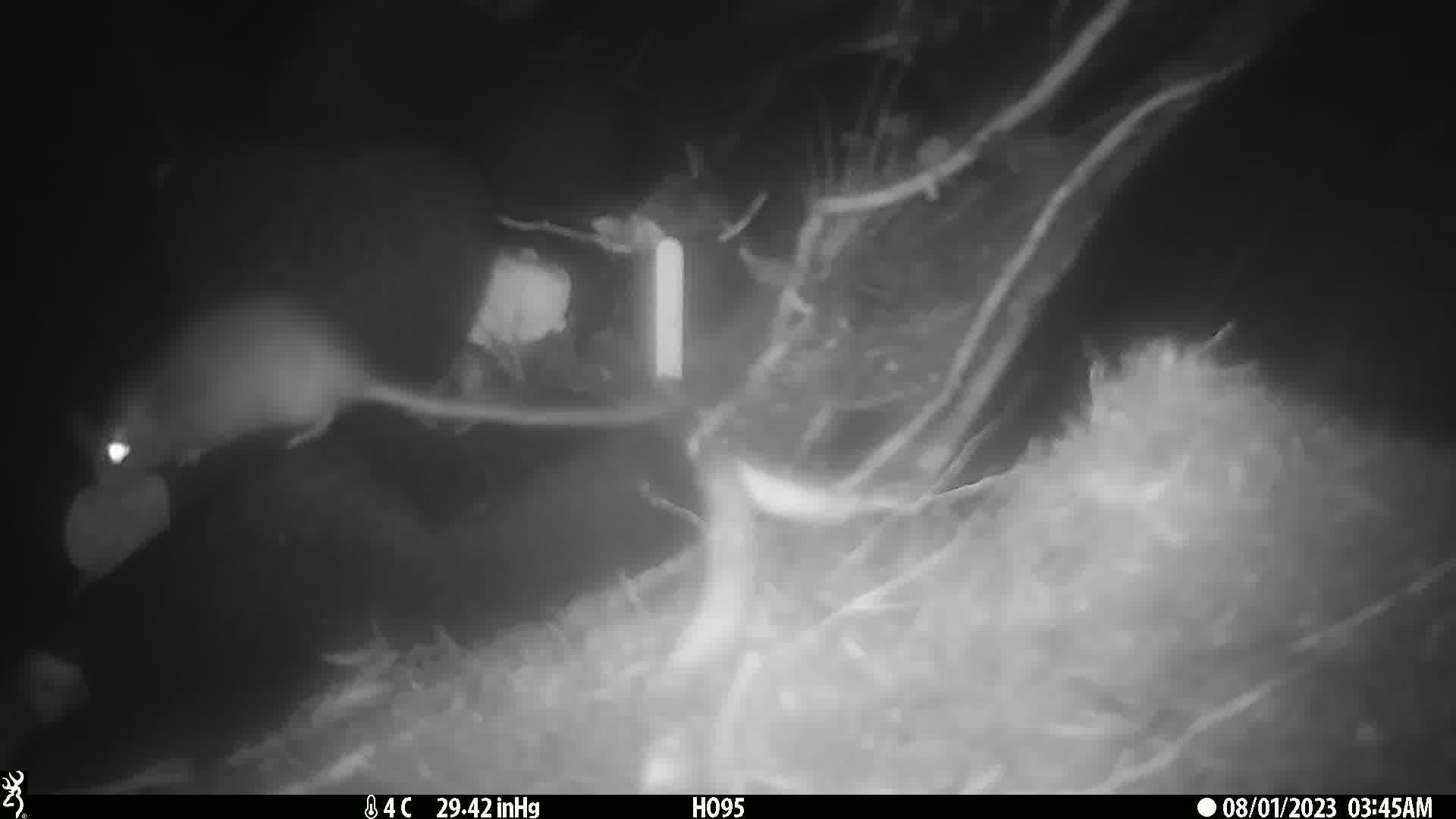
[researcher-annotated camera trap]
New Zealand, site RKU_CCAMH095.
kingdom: Animalia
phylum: Chordata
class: Mammalia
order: Rodentia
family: Muridae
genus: Rattus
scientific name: Rattus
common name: rat